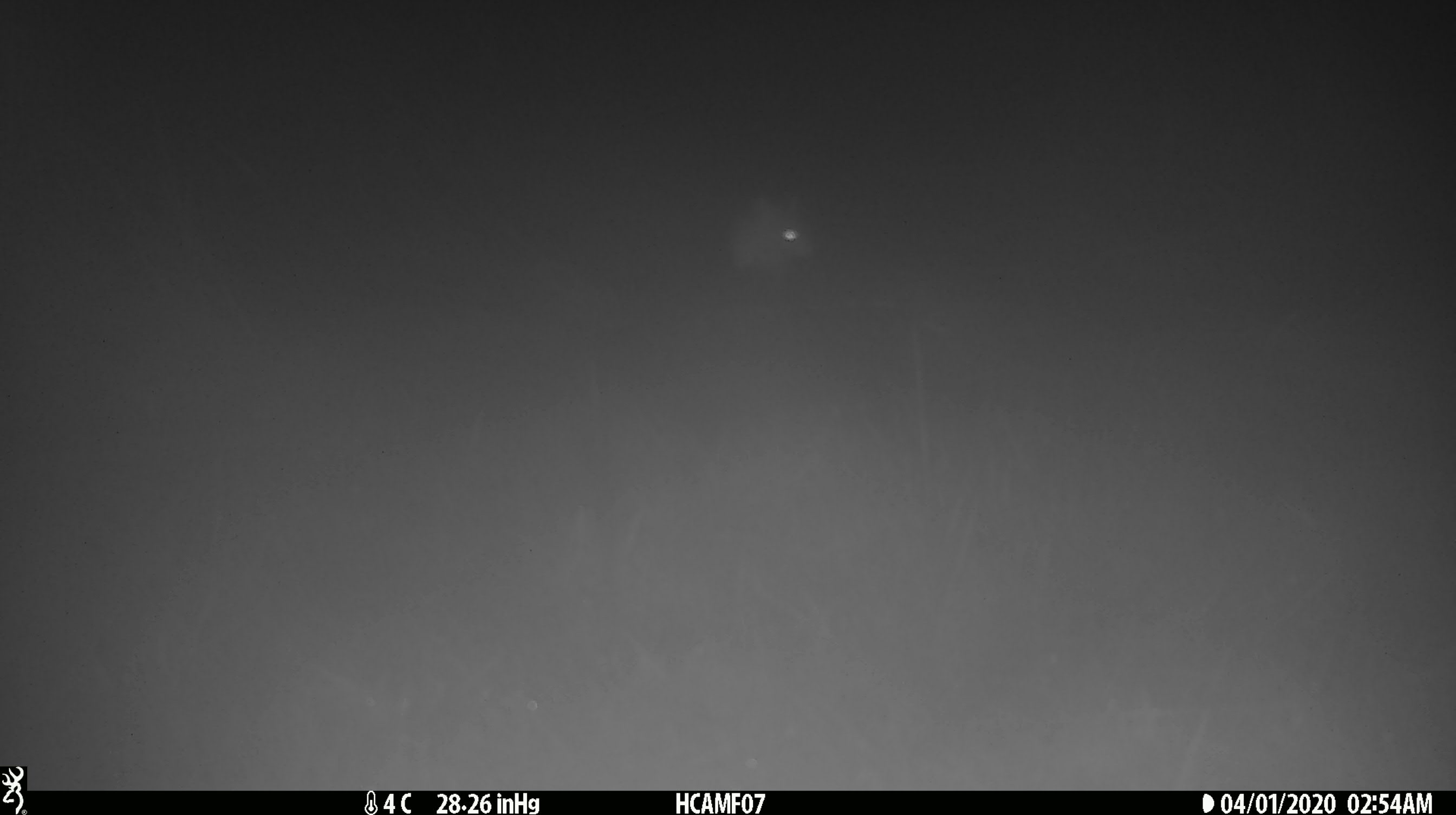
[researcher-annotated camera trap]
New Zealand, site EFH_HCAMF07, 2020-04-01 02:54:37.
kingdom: Animalia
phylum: Chordata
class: Mammalia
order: Rodentia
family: Muridae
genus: Mus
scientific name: Mus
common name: mouse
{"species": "mouse (Mus)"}